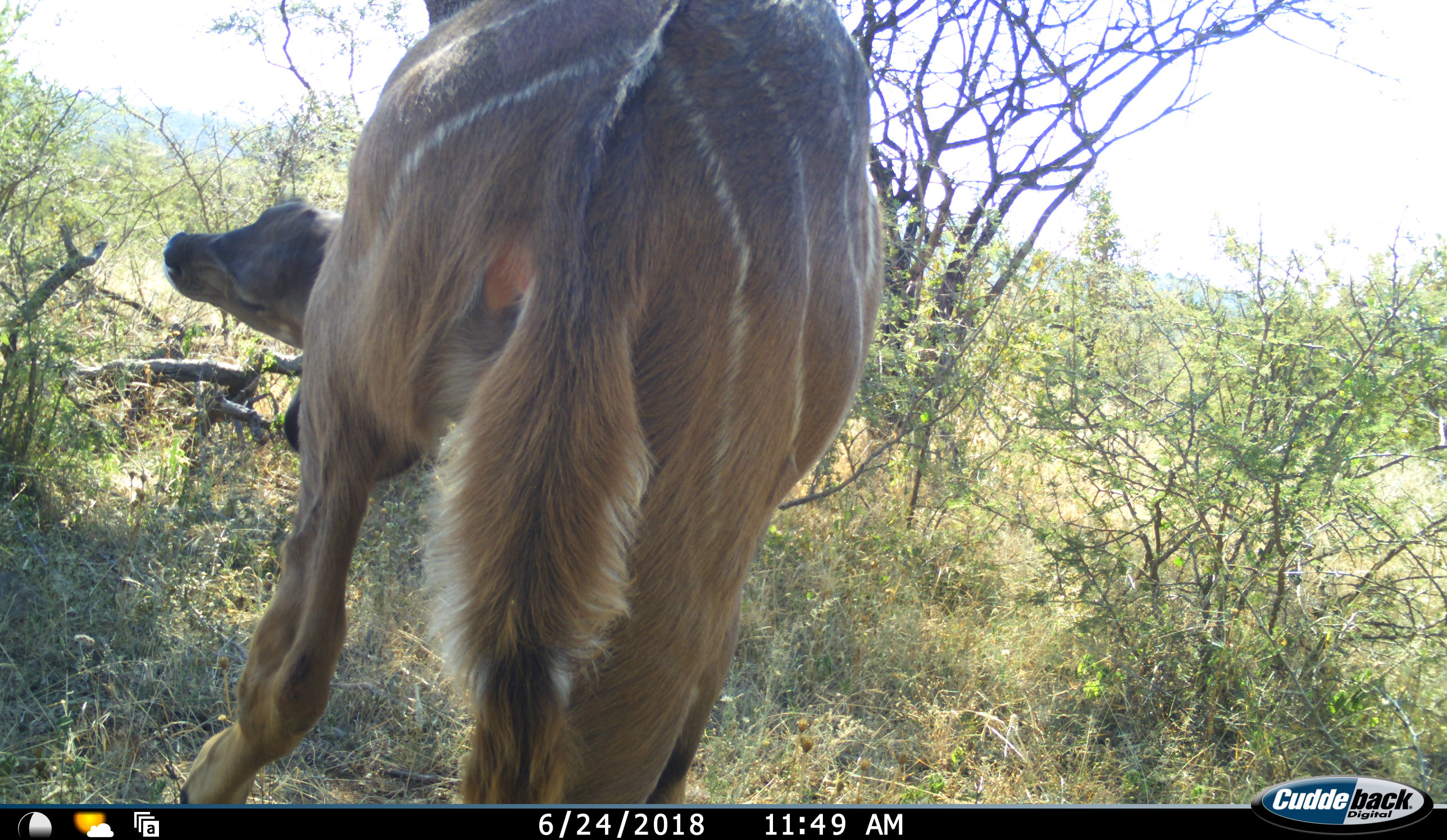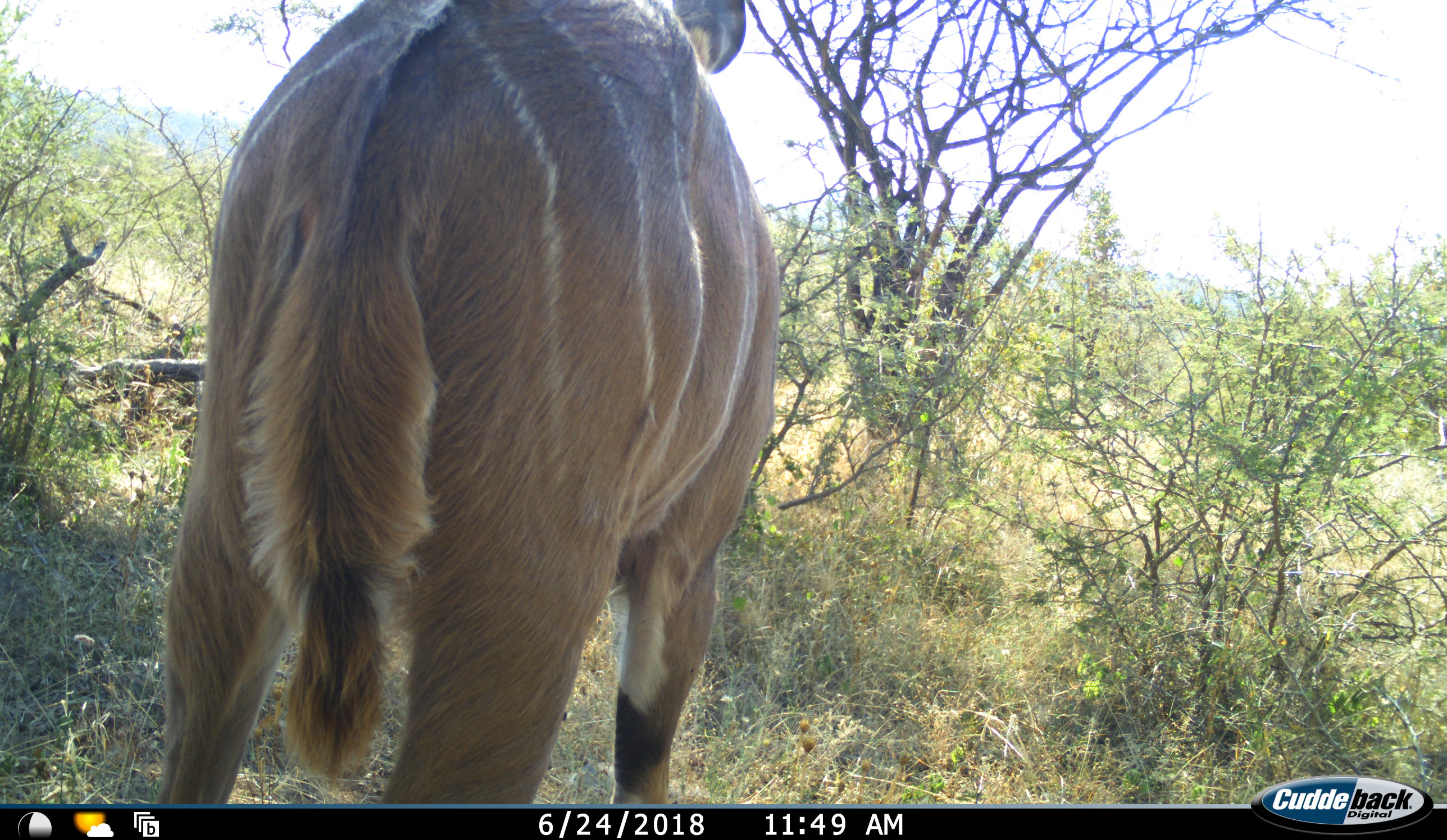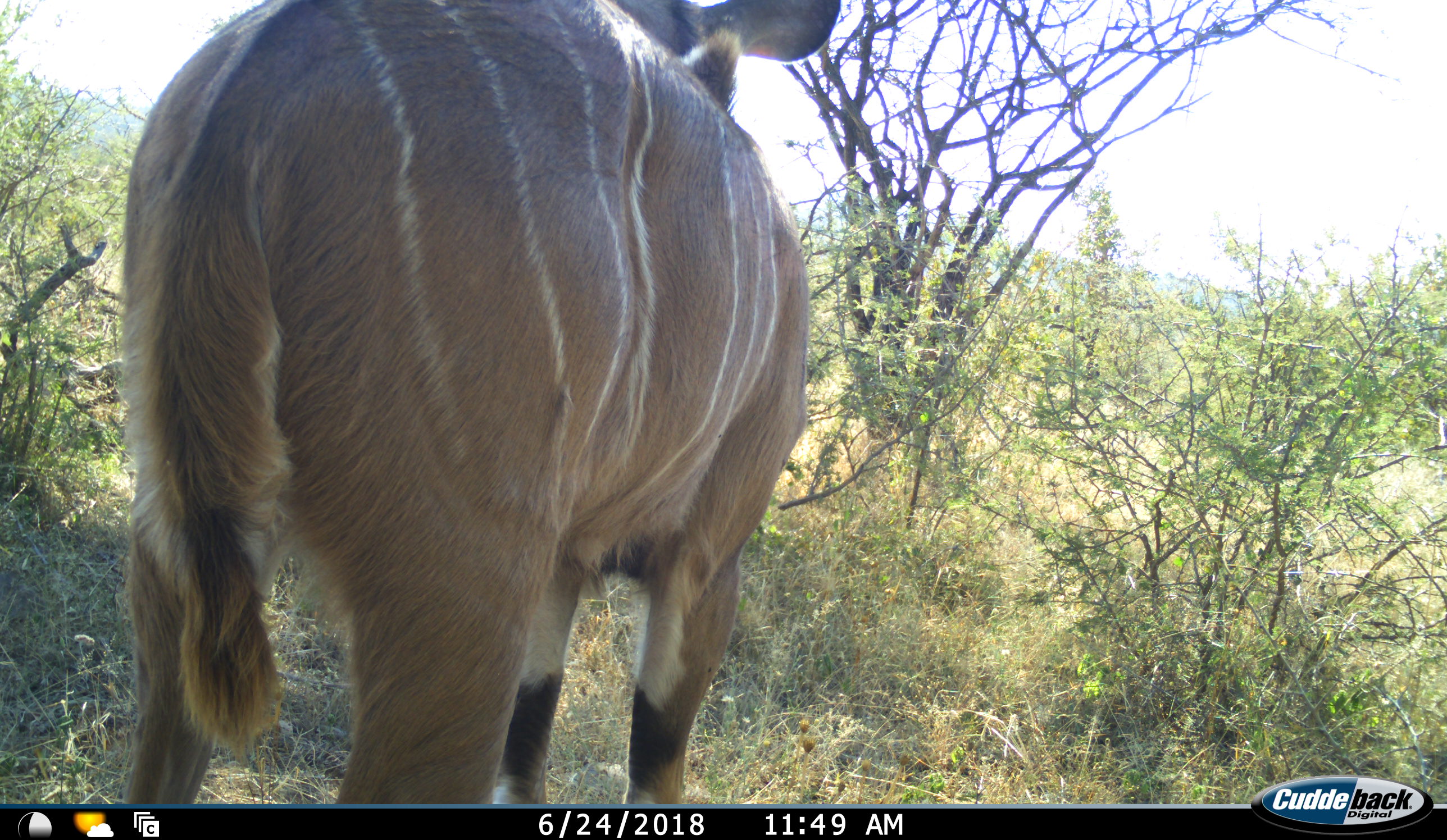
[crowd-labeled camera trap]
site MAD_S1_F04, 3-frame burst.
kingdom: Animalia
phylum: Chordata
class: Mammalia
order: Artiodactyla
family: Bovidae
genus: Tragelaphus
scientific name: Tragelaphus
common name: kudu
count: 1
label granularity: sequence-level